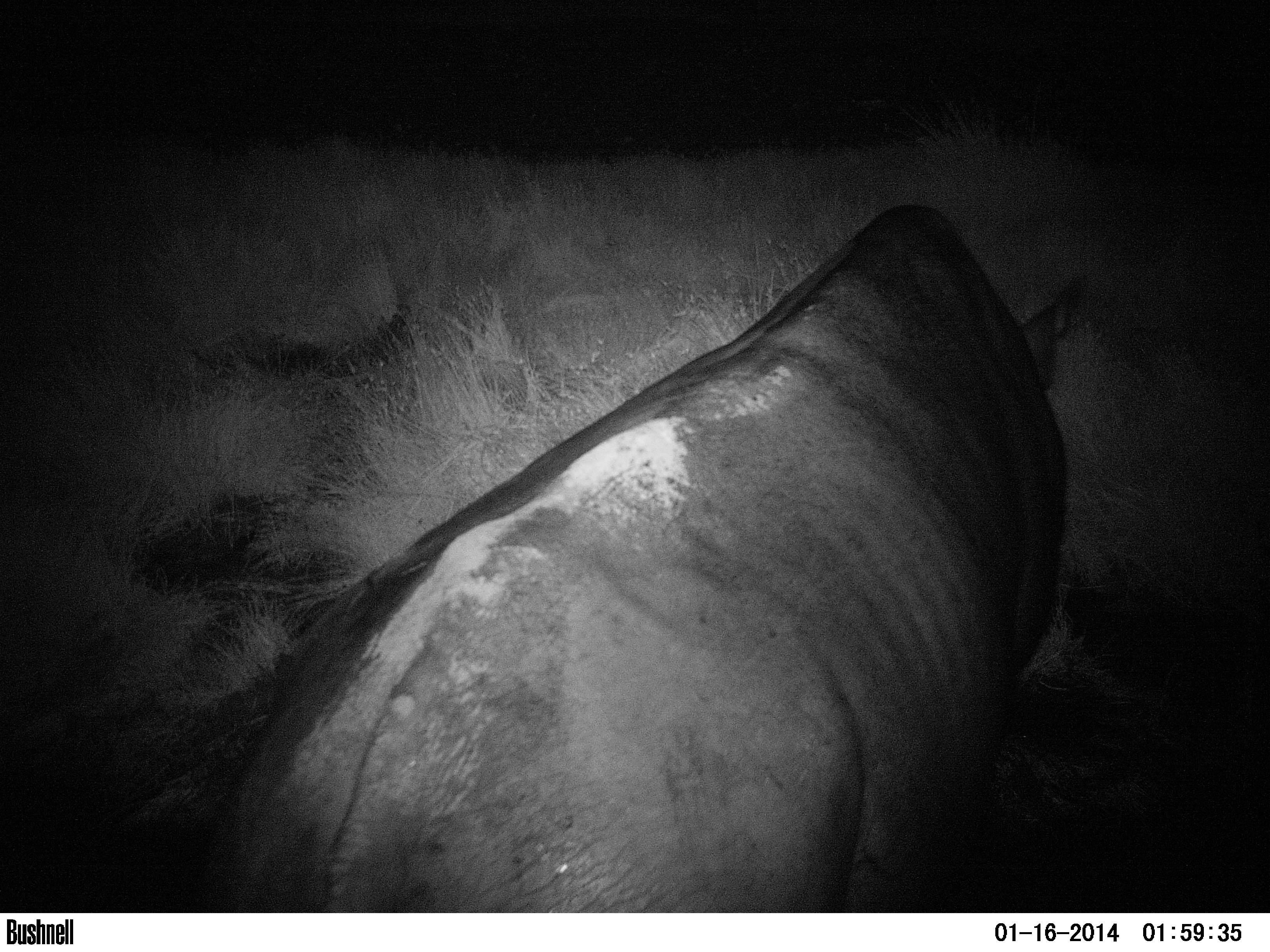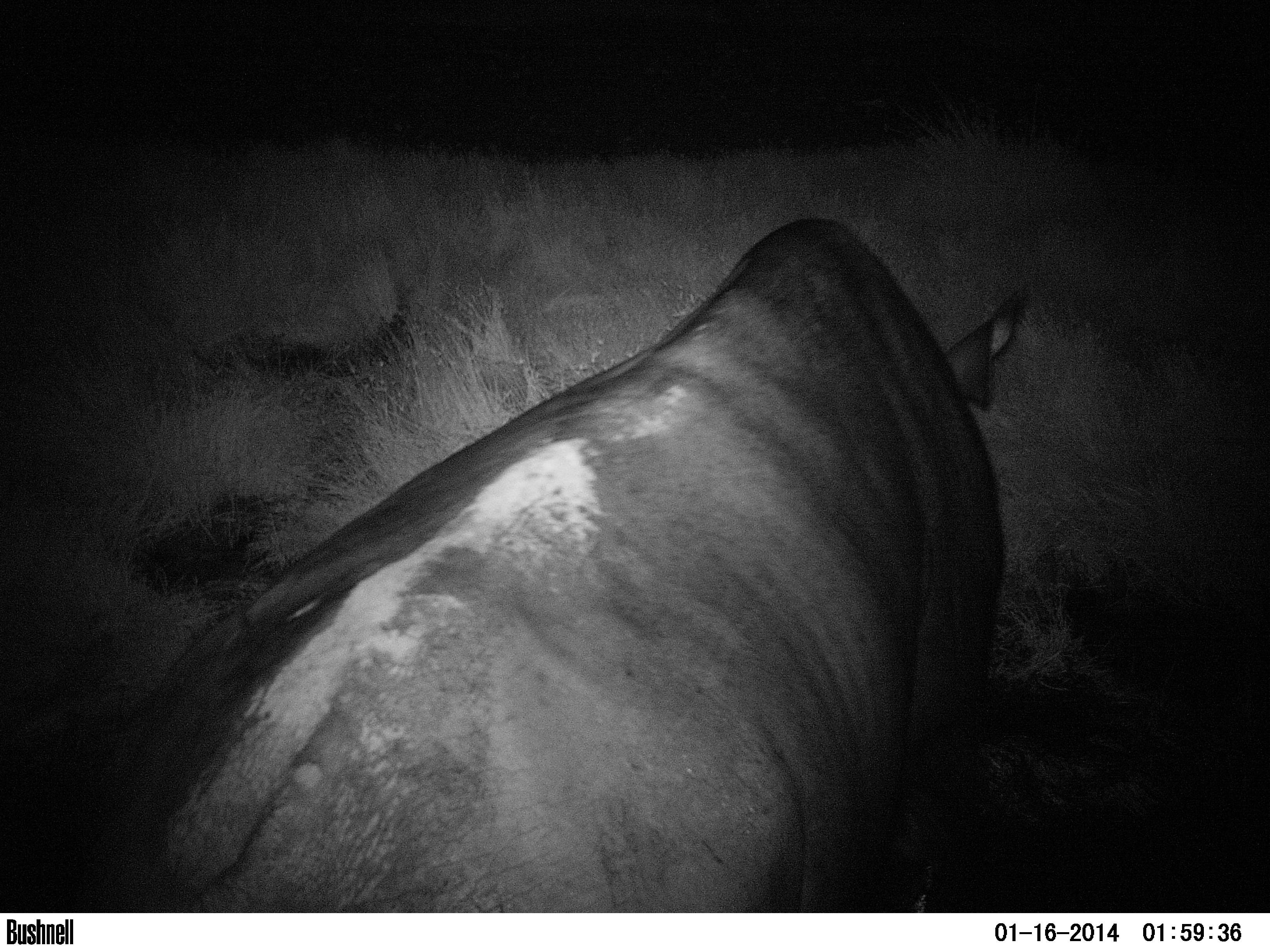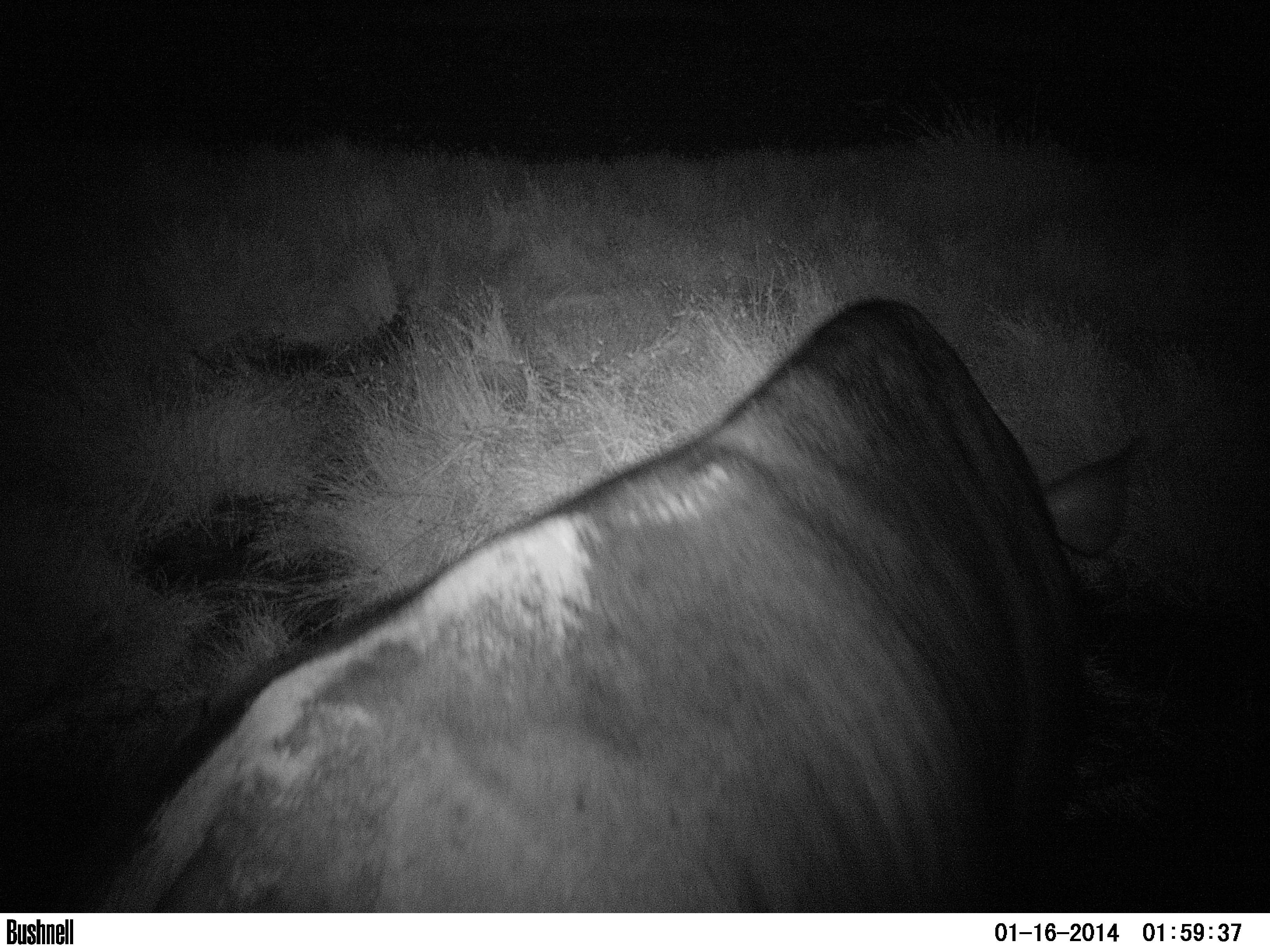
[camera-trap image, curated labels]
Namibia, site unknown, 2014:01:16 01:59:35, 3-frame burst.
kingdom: Animalia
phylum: Chordata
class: Mammalia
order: Perissodactyla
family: Rhinocerotidae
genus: Diceros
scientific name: Diceros bicornis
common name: black rhinoceros